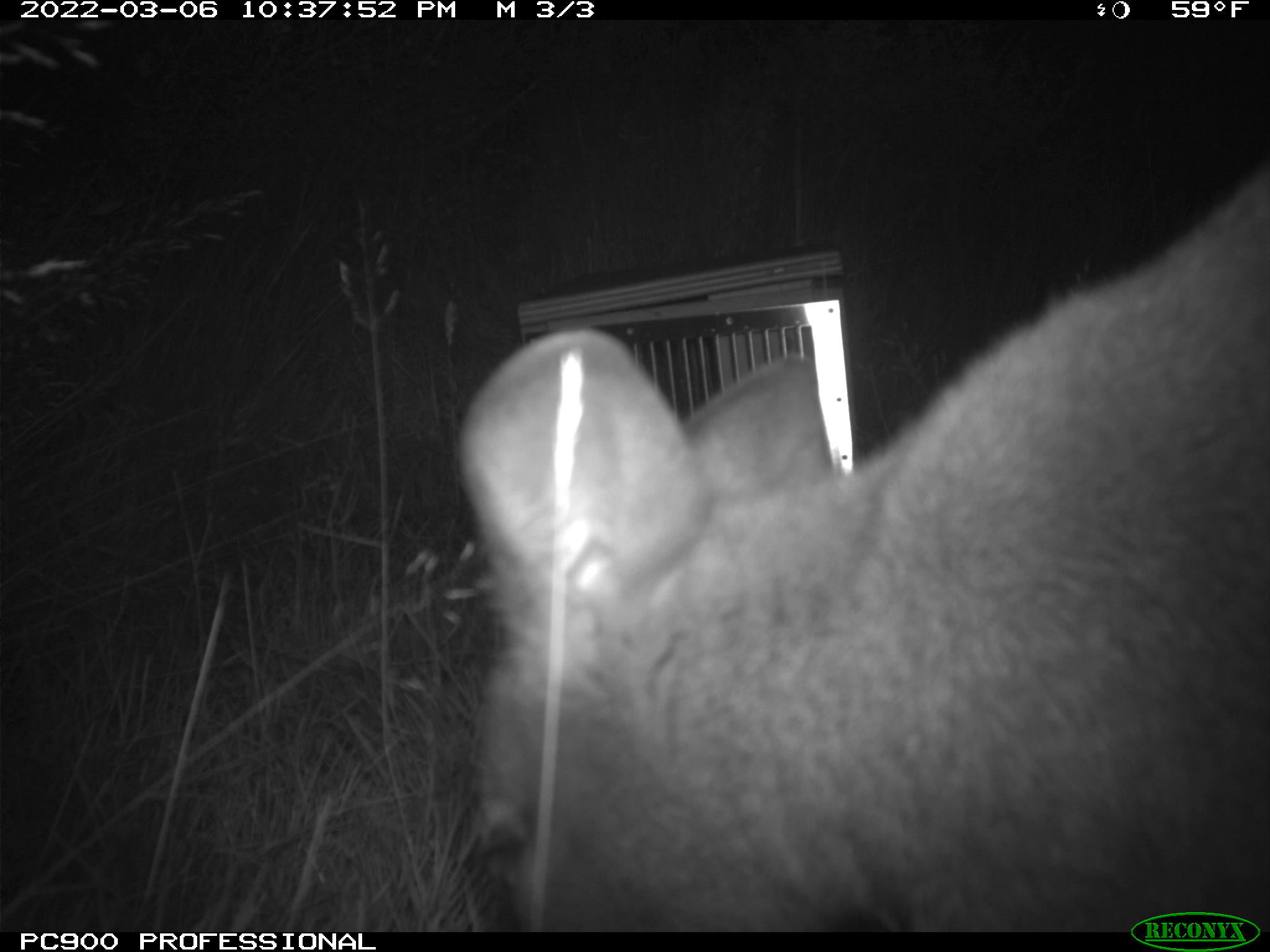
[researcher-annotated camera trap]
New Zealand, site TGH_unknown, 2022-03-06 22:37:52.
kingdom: Animalia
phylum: Chordata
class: Mammalia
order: Diprotodontia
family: Macropodidae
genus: Notamacropus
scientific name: Notamacropus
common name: wallaby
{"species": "wallaby (Notamacropus)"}